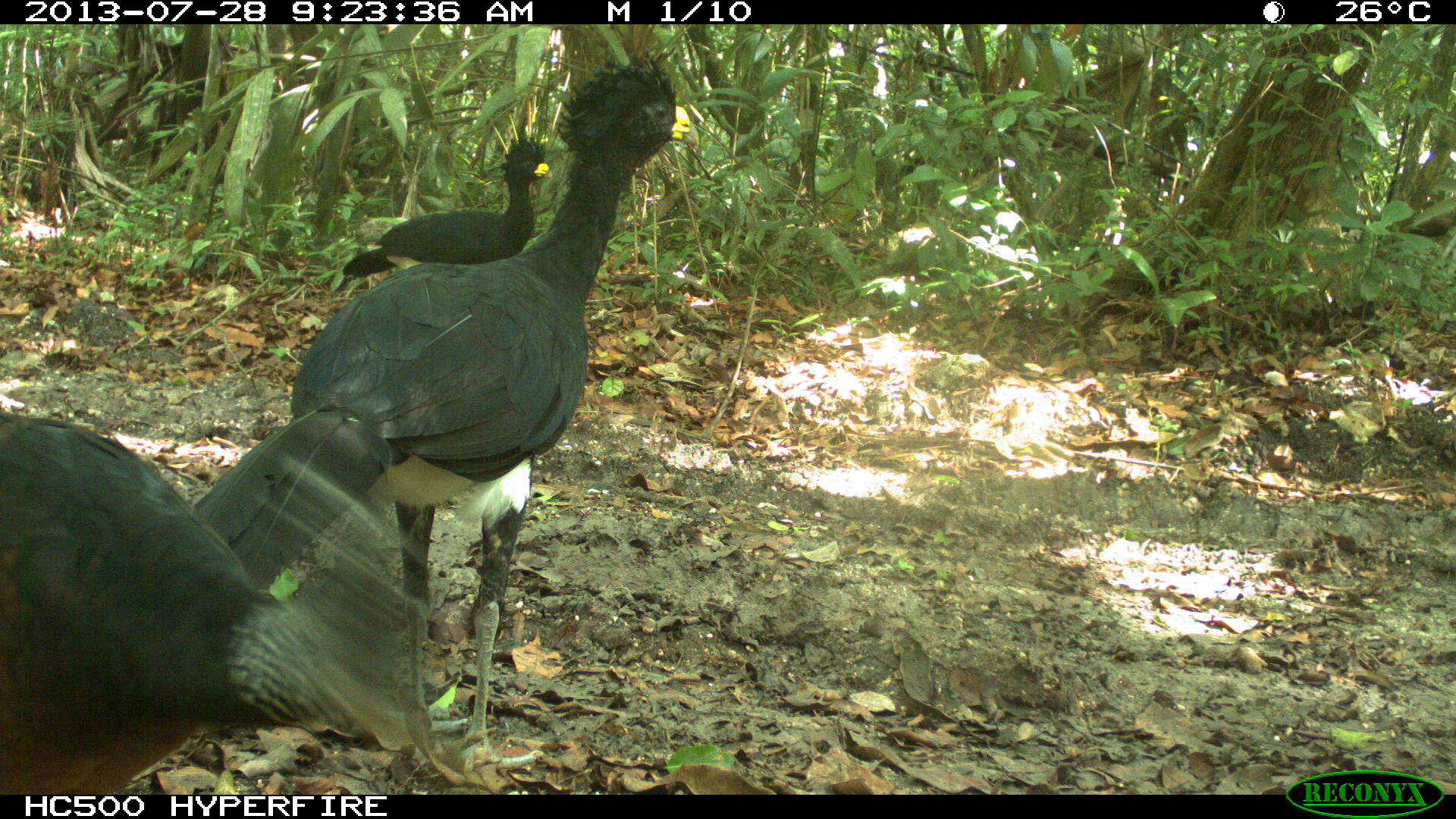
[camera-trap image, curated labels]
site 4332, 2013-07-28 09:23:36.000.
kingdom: Animalia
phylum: Chordata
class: Aves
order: Galliformes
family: Cracidae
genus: Crax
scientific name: Crax rubra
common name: great curassow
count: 3